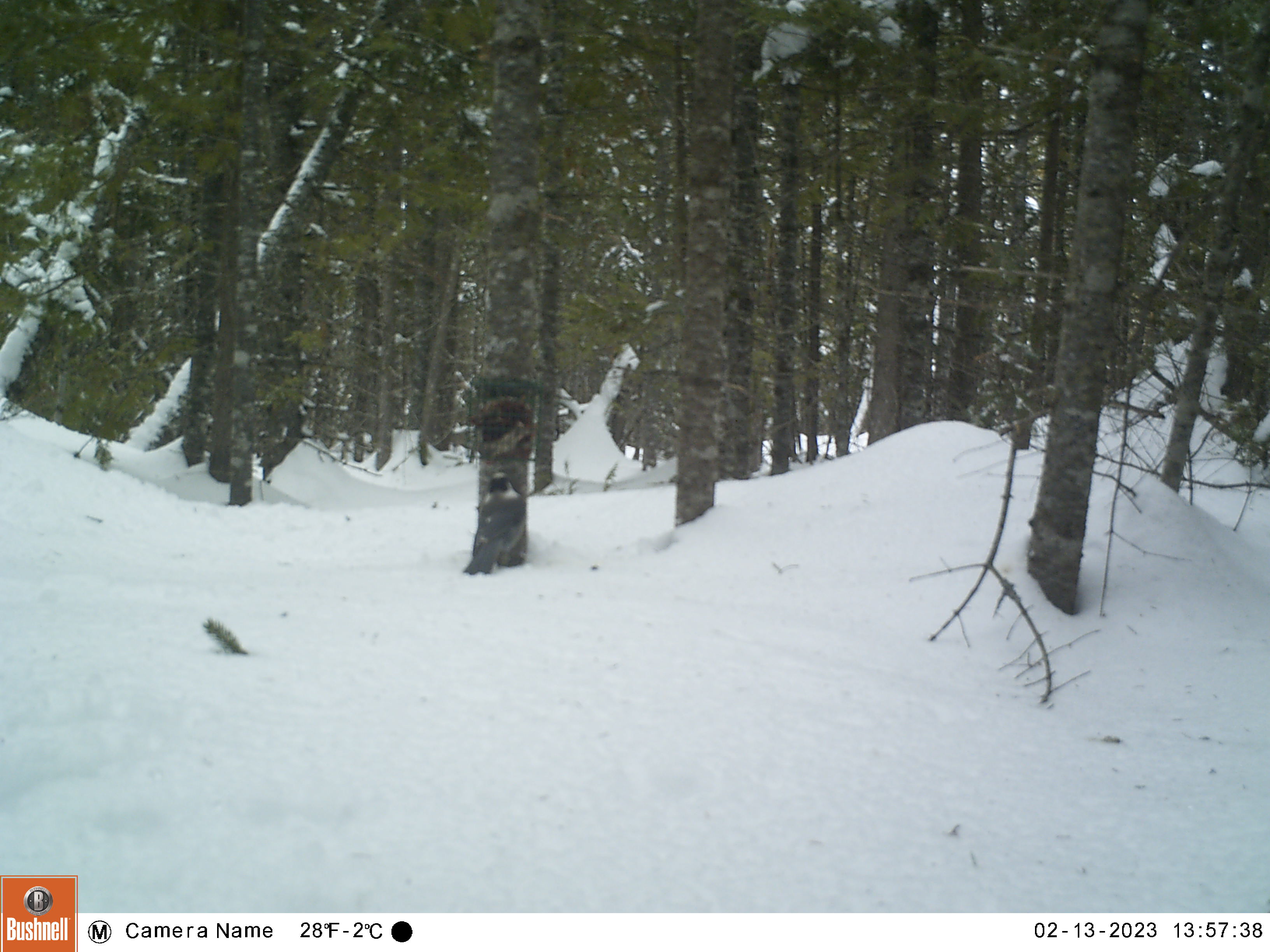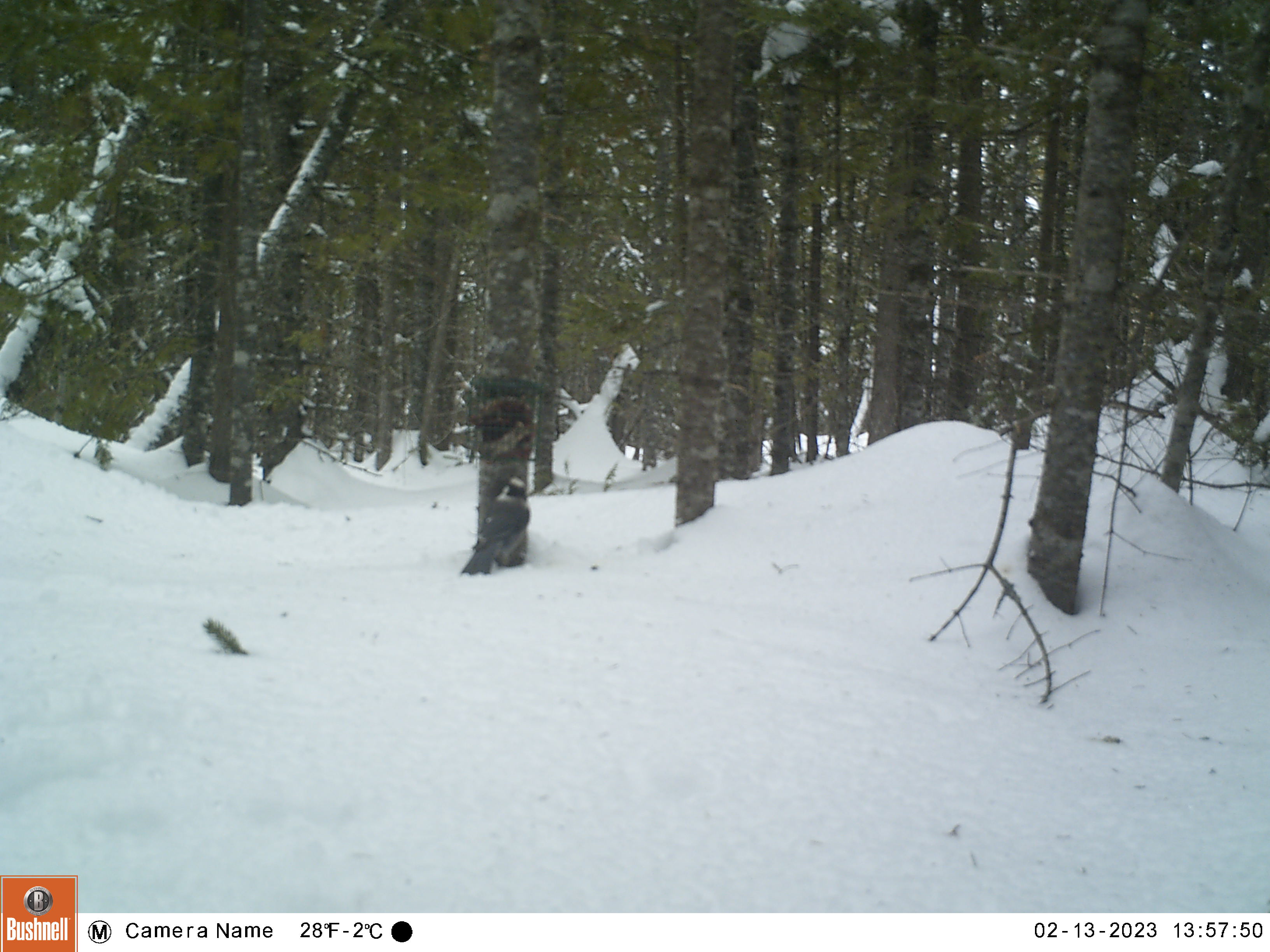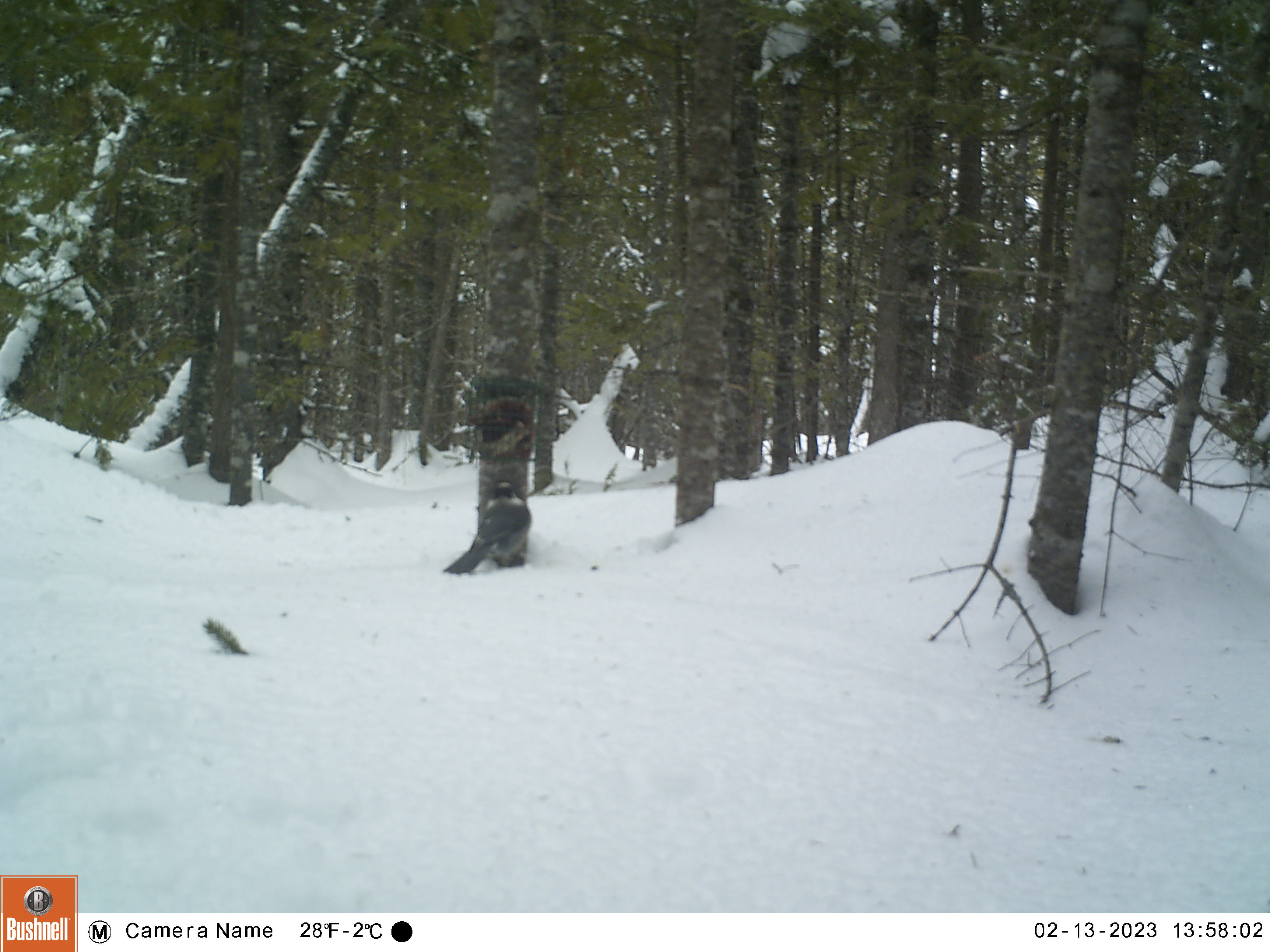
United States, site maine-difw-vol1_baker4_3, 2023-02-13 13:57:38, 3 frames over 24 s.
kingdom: Animalia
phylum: Chordata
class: Aves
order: Passeriformes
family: Corvidae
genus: Perisoreus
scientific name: Perisoreus canadensis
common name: canada jay